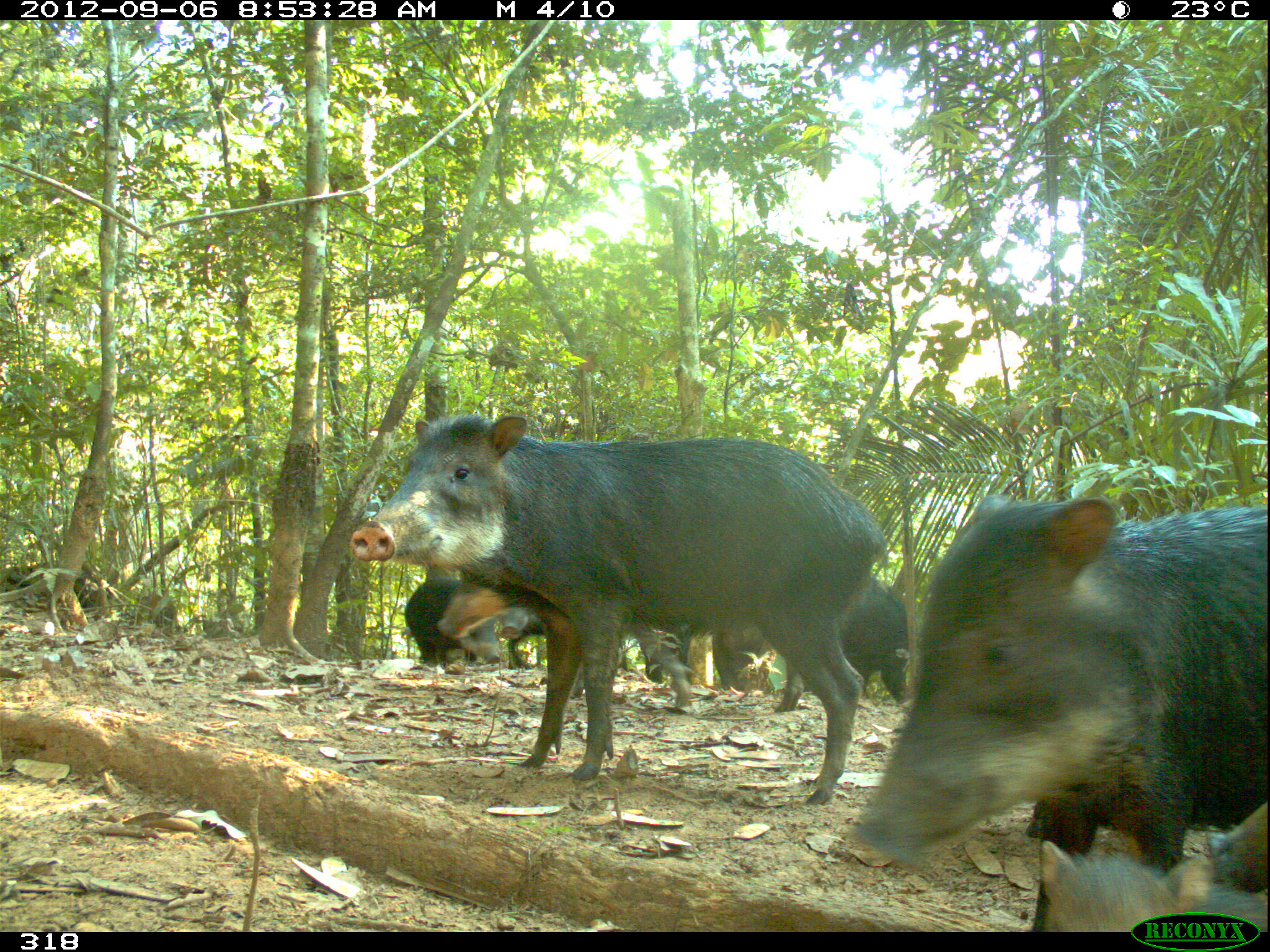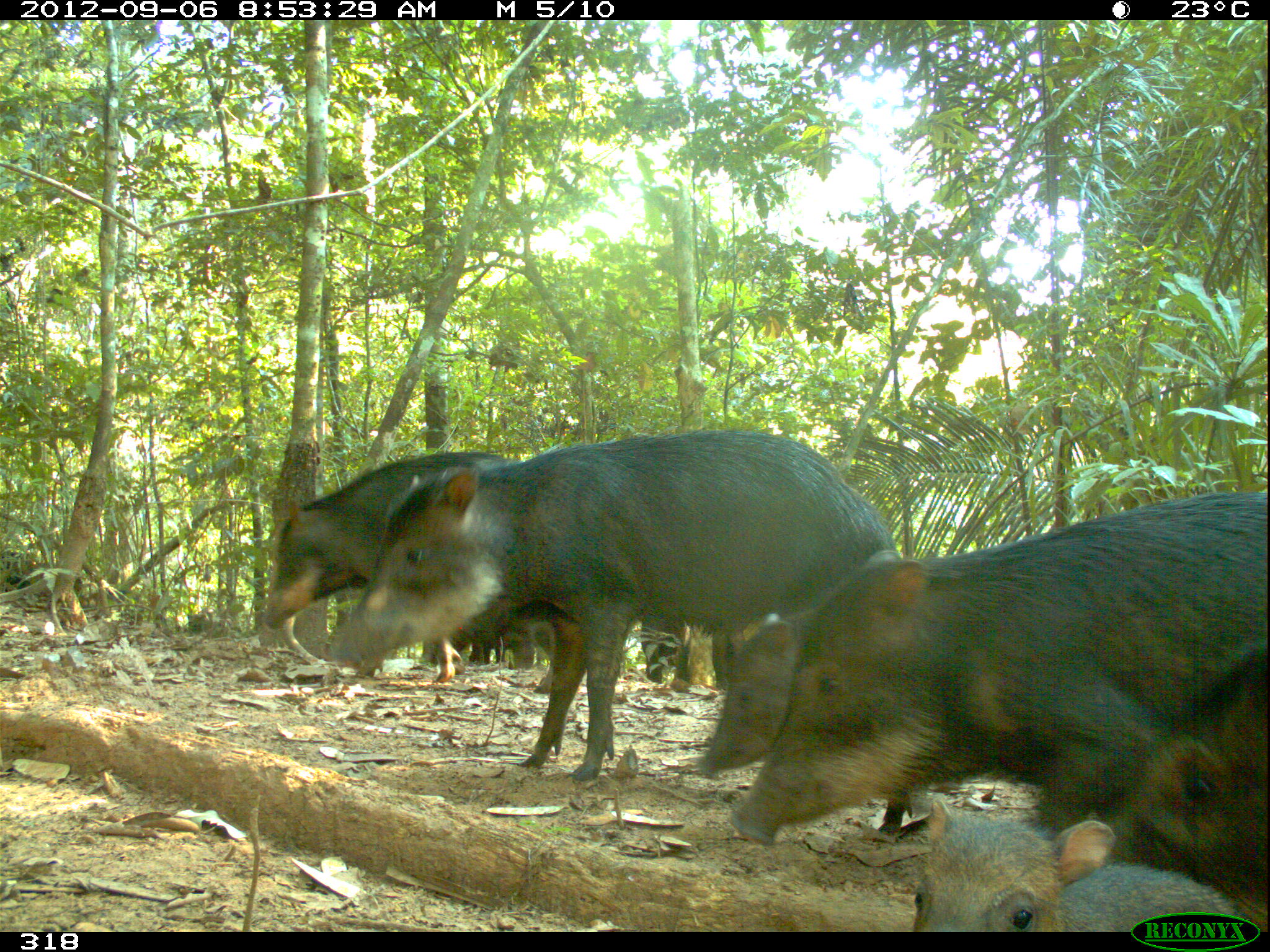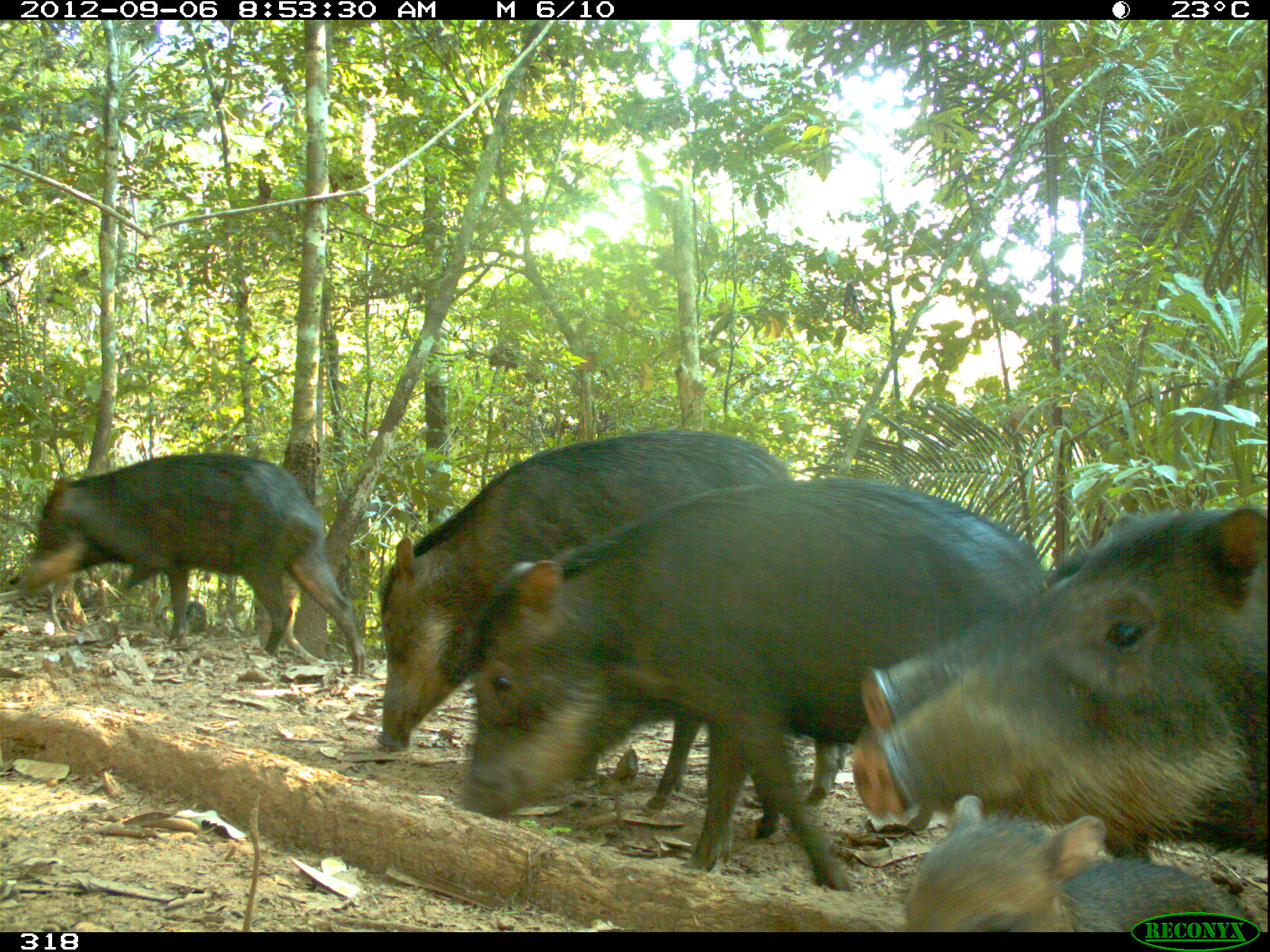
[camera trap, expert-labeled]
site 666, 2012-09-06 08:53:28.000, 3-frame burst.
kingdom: Animalia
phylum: Chordata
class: Mammalia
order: Artiodactyla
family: Tayassuidae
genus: Tayassu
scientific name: Tayassu pecari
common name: white-lipped peccary